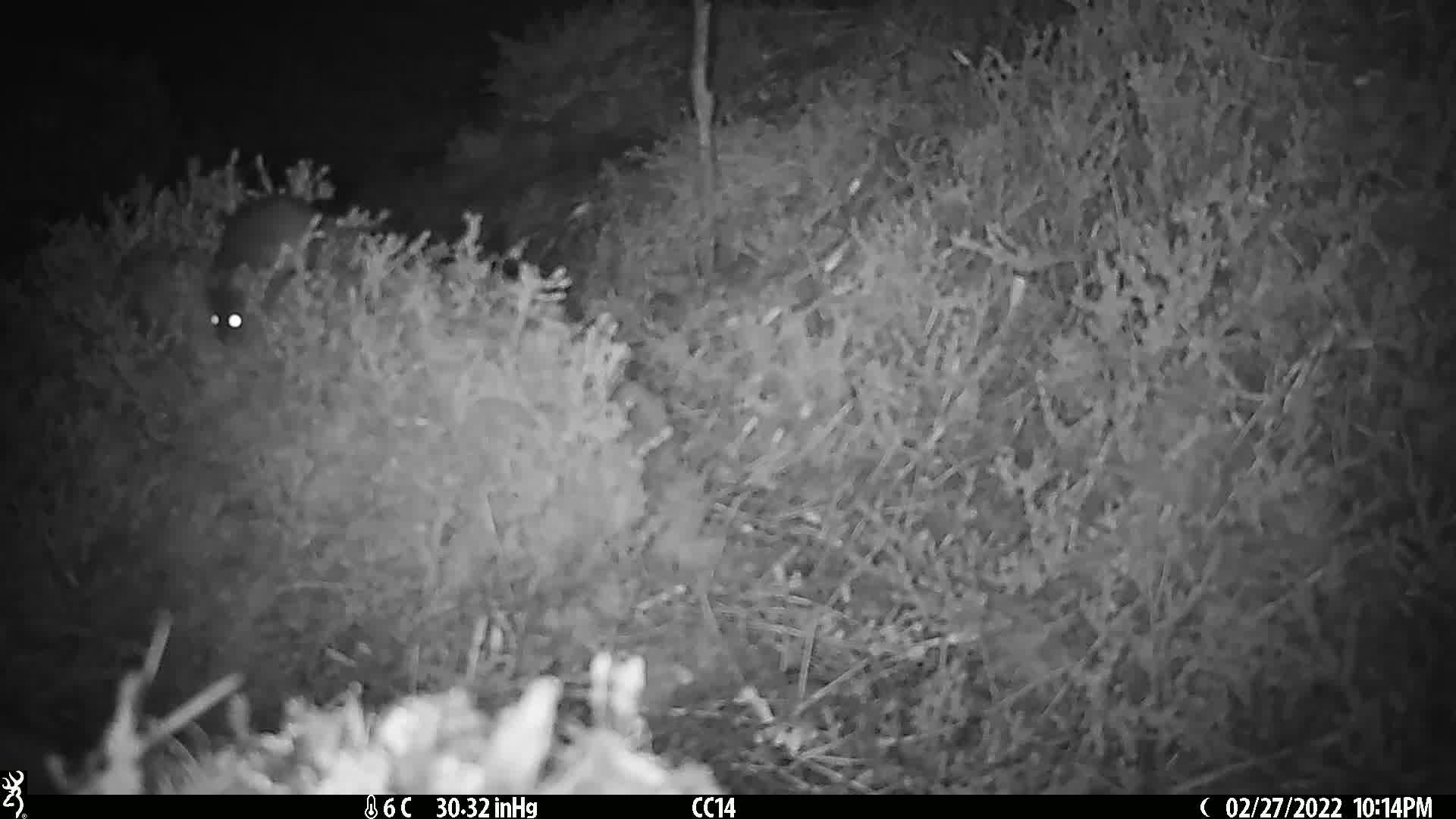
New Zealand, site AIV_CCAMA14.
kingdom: Animalia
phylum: Chordata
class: Mammalia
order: Rodentia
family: Muridae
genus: Mus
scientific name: Mus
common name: mouse